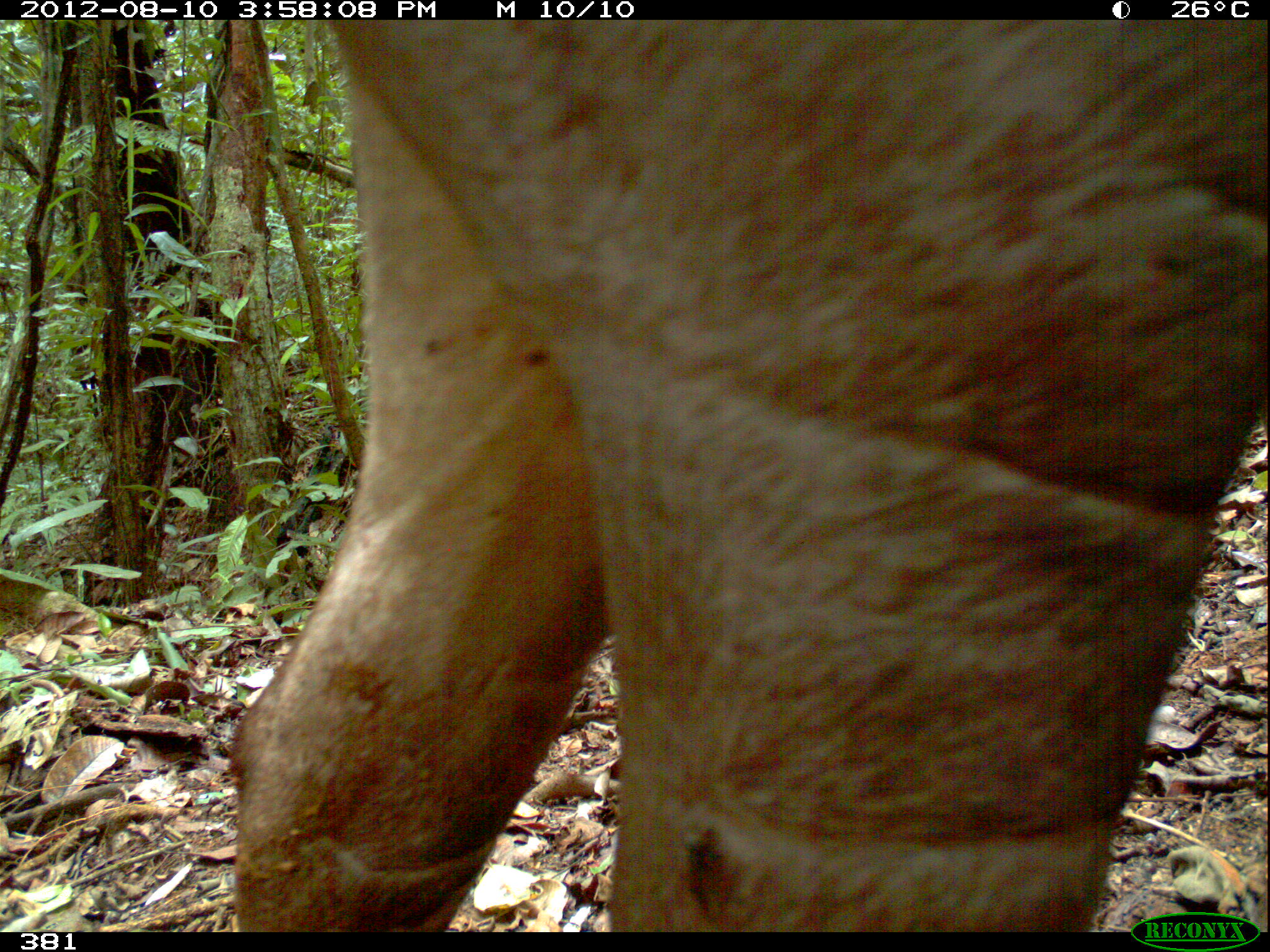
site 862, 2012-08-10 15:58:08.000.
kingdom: Animalia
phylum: Chordata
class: Mammalia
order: Perissodactyla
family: Tapiridae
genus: Tapirus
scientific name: Tapirus terrestris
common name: south american tapir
Tapirus terrestris (south american tapir).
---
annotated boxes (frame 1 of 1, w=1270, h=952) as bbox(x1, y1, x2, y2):
tapirus terrestris: bbox(225, 19, 1270, 933)